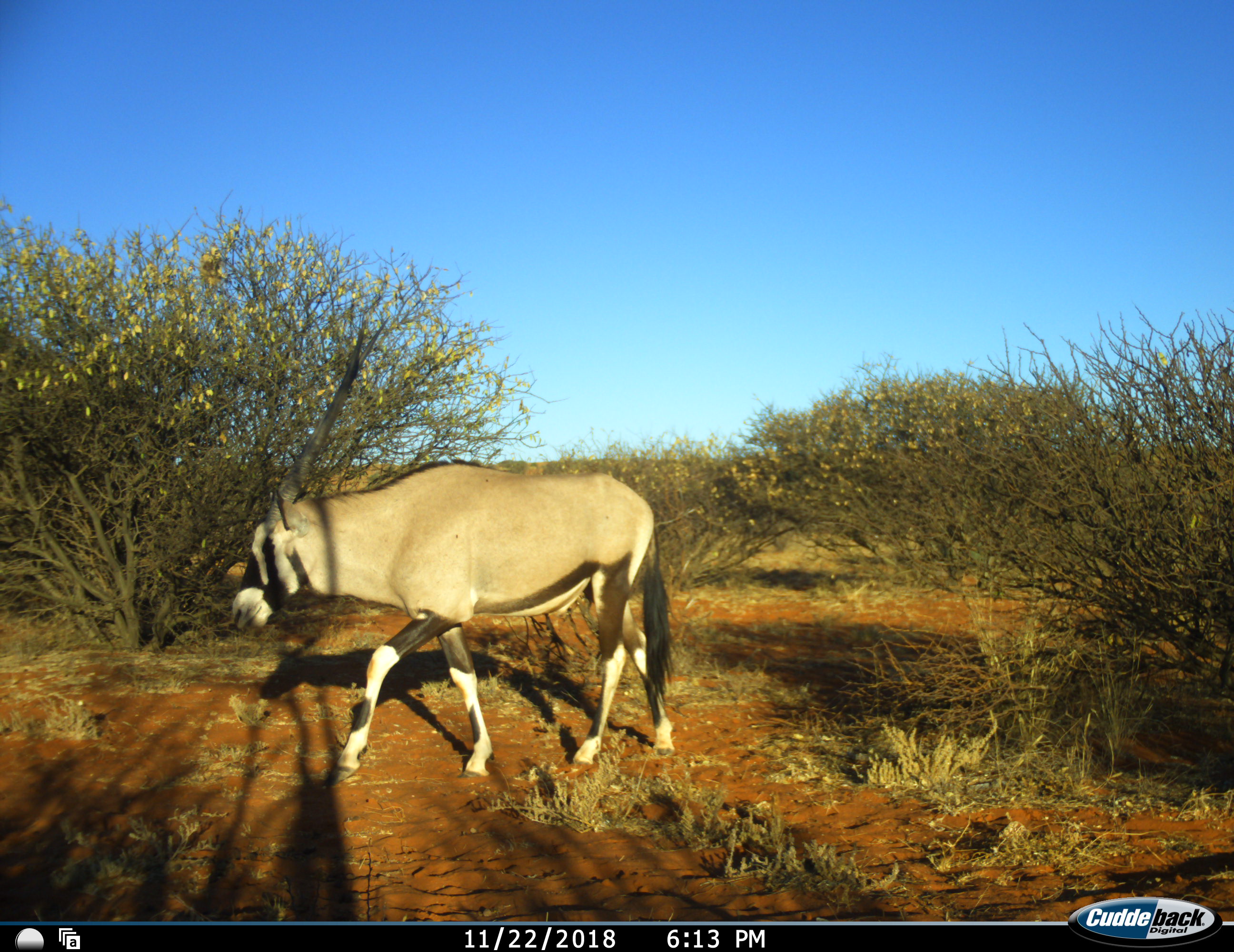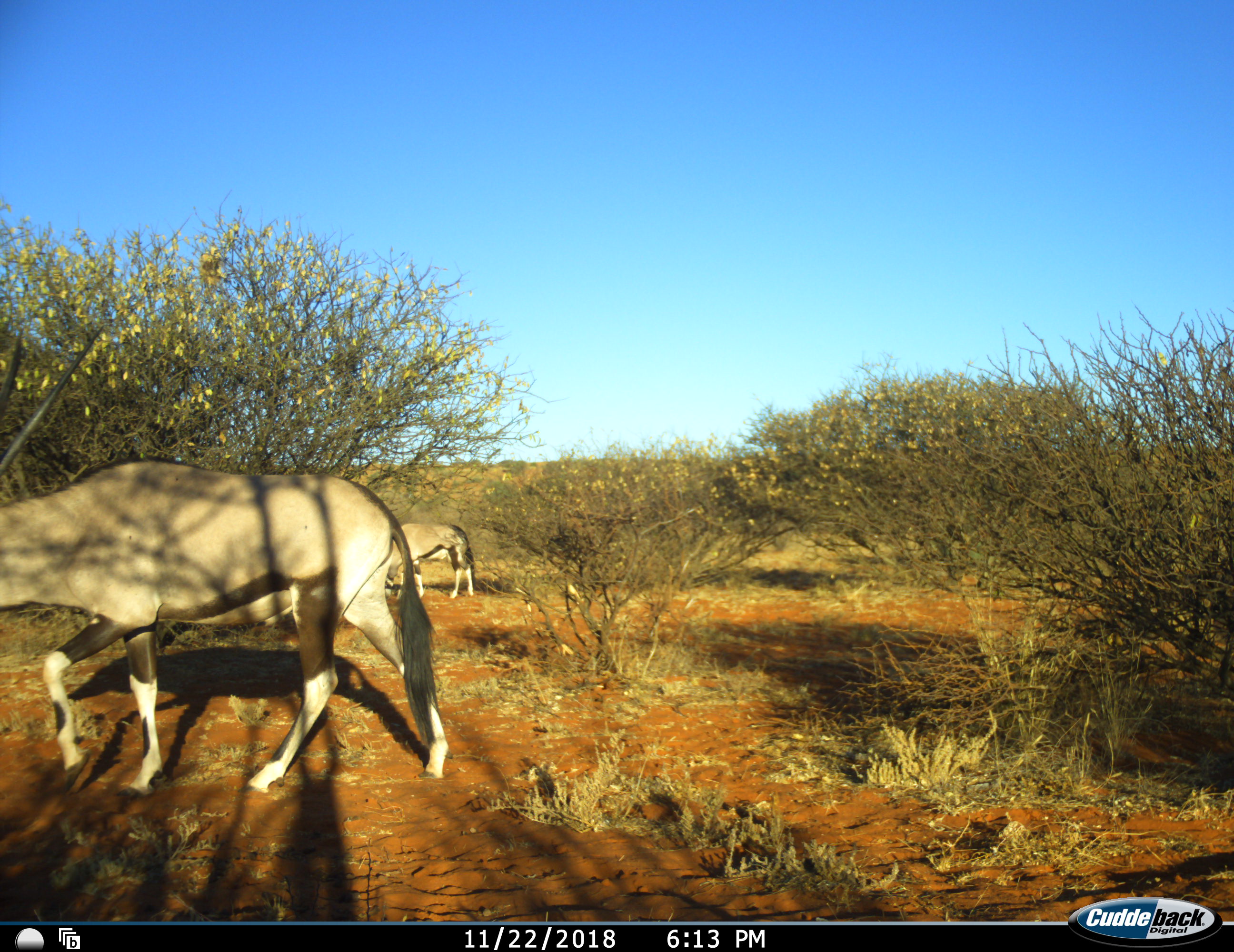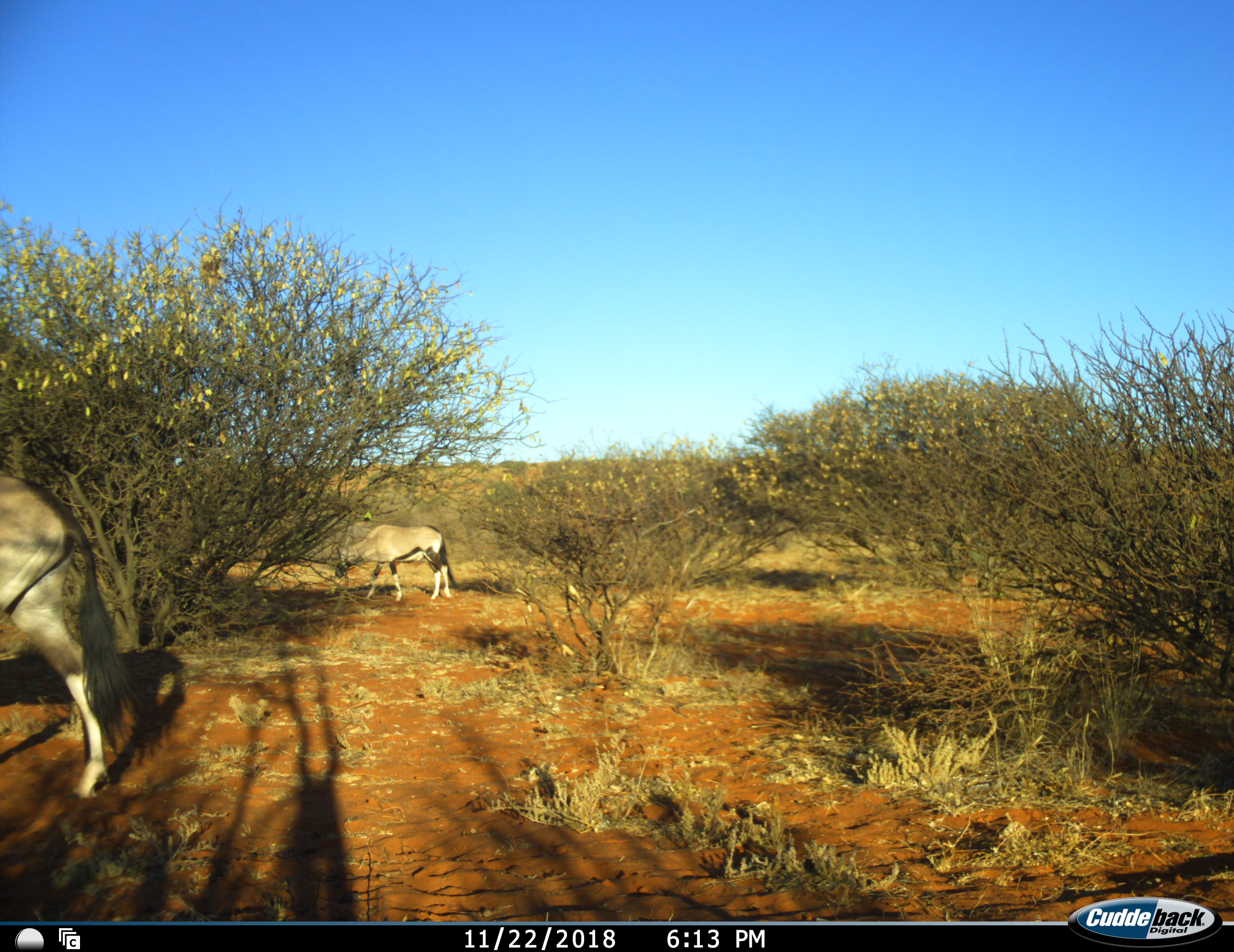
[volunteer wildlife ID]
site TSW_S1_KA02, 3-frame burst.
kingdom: Animalia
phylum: Chordata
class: Mammalia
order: Artiodactyla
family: Bovidae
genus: Oryx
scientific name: Oryx gazella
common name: gemsbok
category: oryx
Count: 2.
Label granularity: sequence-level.